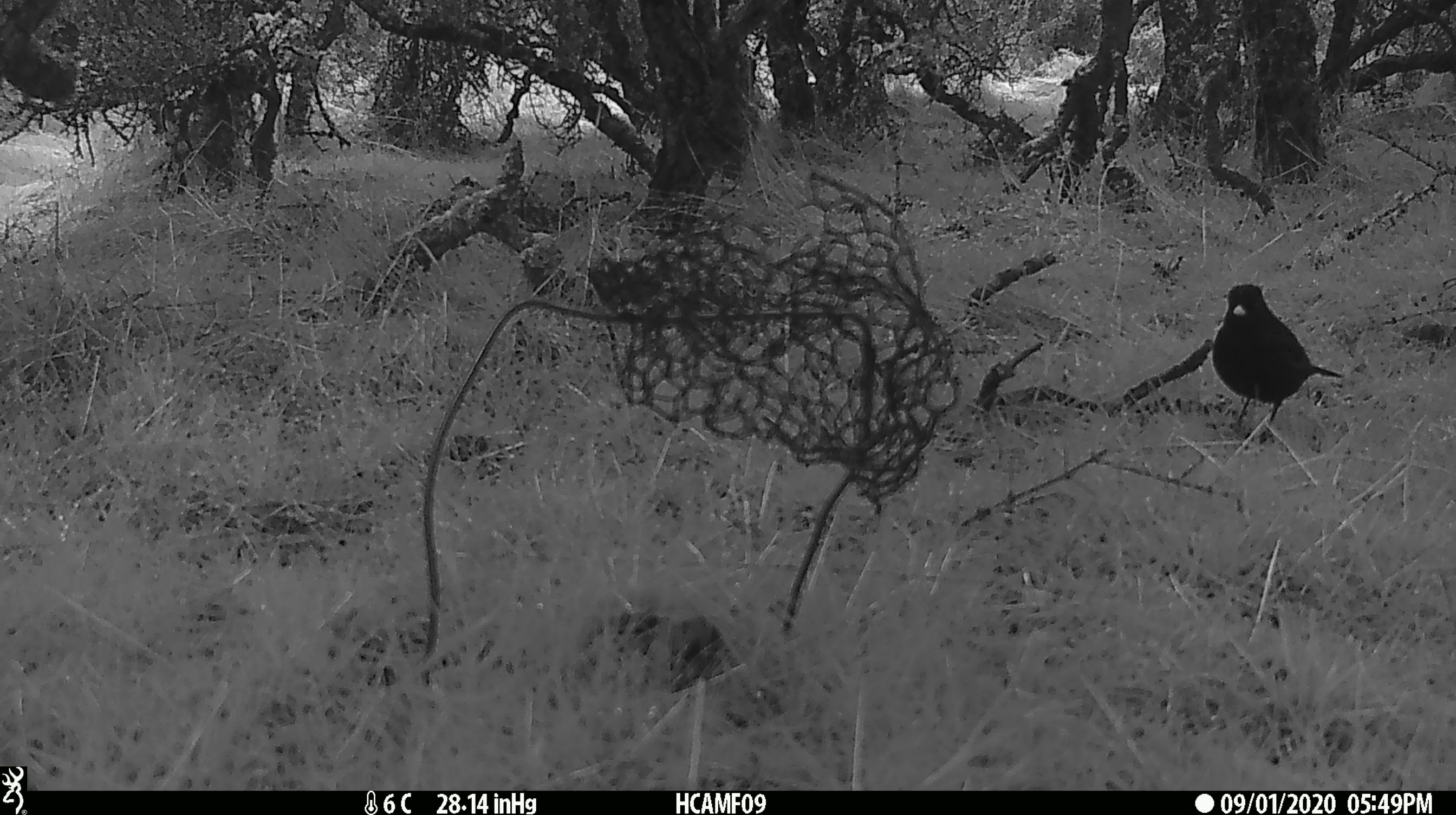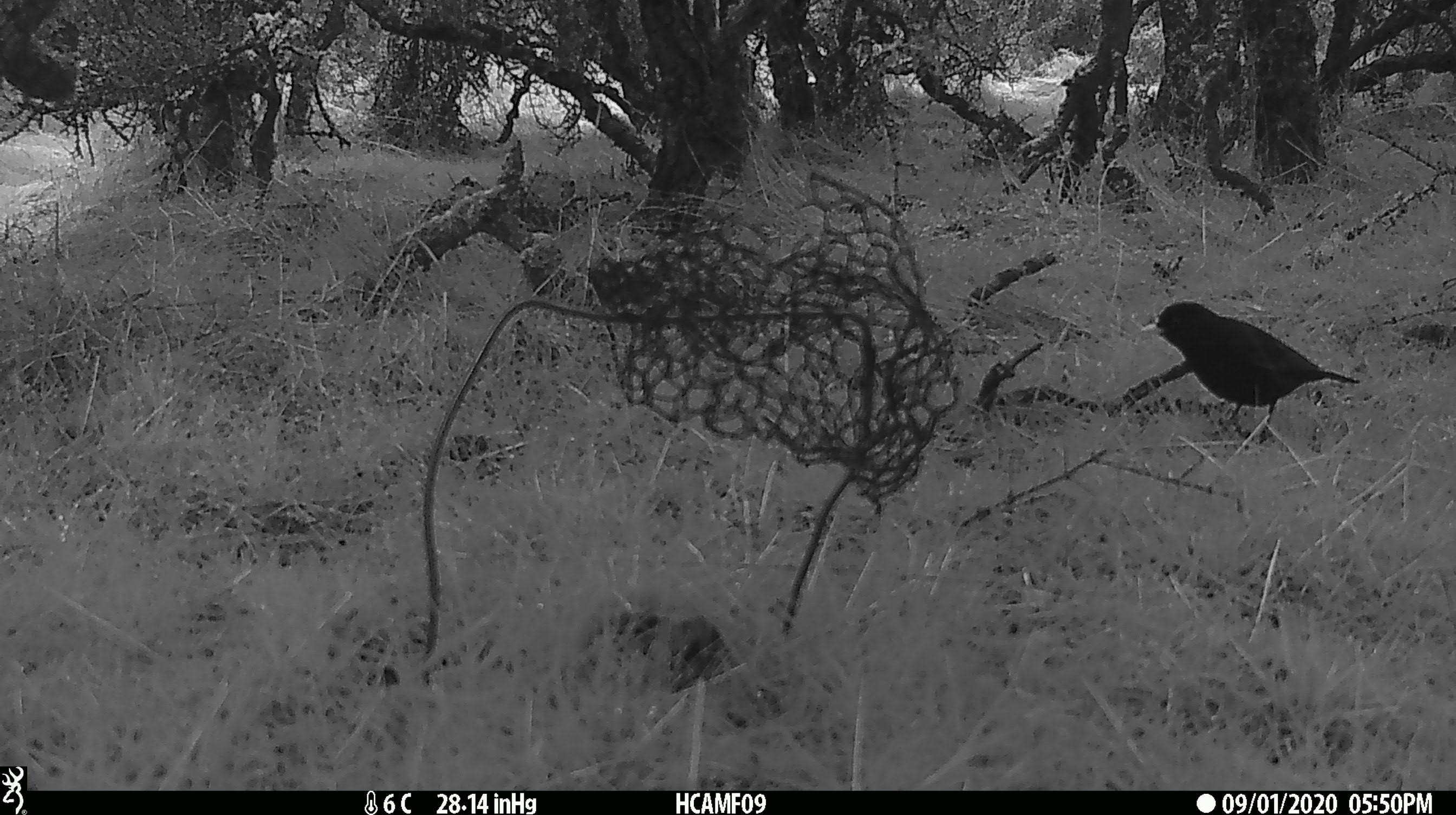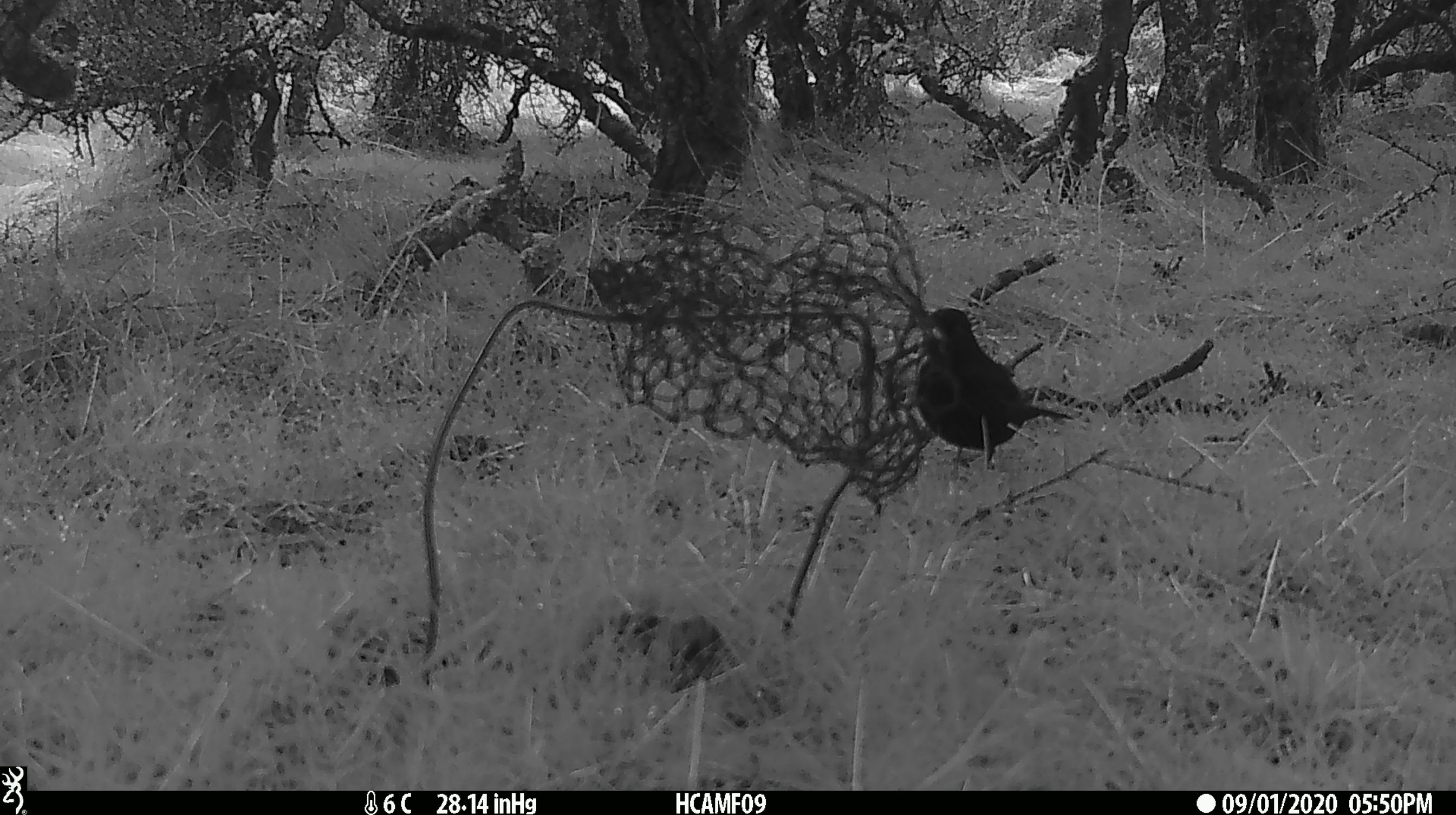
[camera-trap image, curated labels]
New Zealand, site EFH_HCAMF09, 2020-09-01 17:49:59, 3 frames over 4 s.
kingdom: Animalia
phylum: Chordata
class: Aves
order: Passeriformes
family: Turdidae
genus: Turdus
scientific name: Turdus merula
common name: eurasian blackbird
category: blackbird